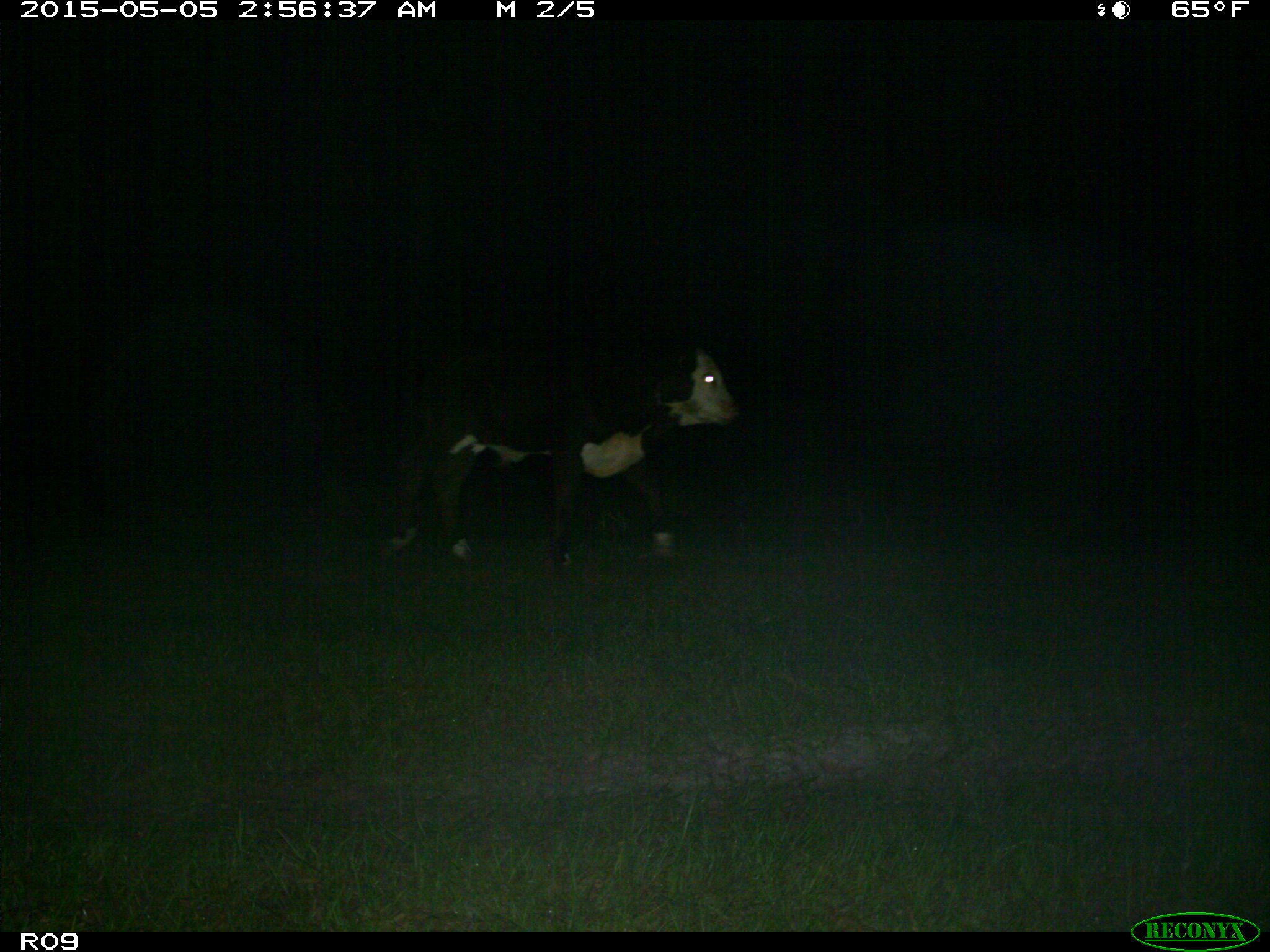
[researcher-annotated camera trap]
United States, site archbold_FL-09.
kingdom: Animalia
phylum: Chordata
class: Mammalia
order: Artiodactyla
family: Bovidae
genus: Bos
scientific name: Bos taurus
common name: domestic cow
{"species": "Bos taurus (domestic cow)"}